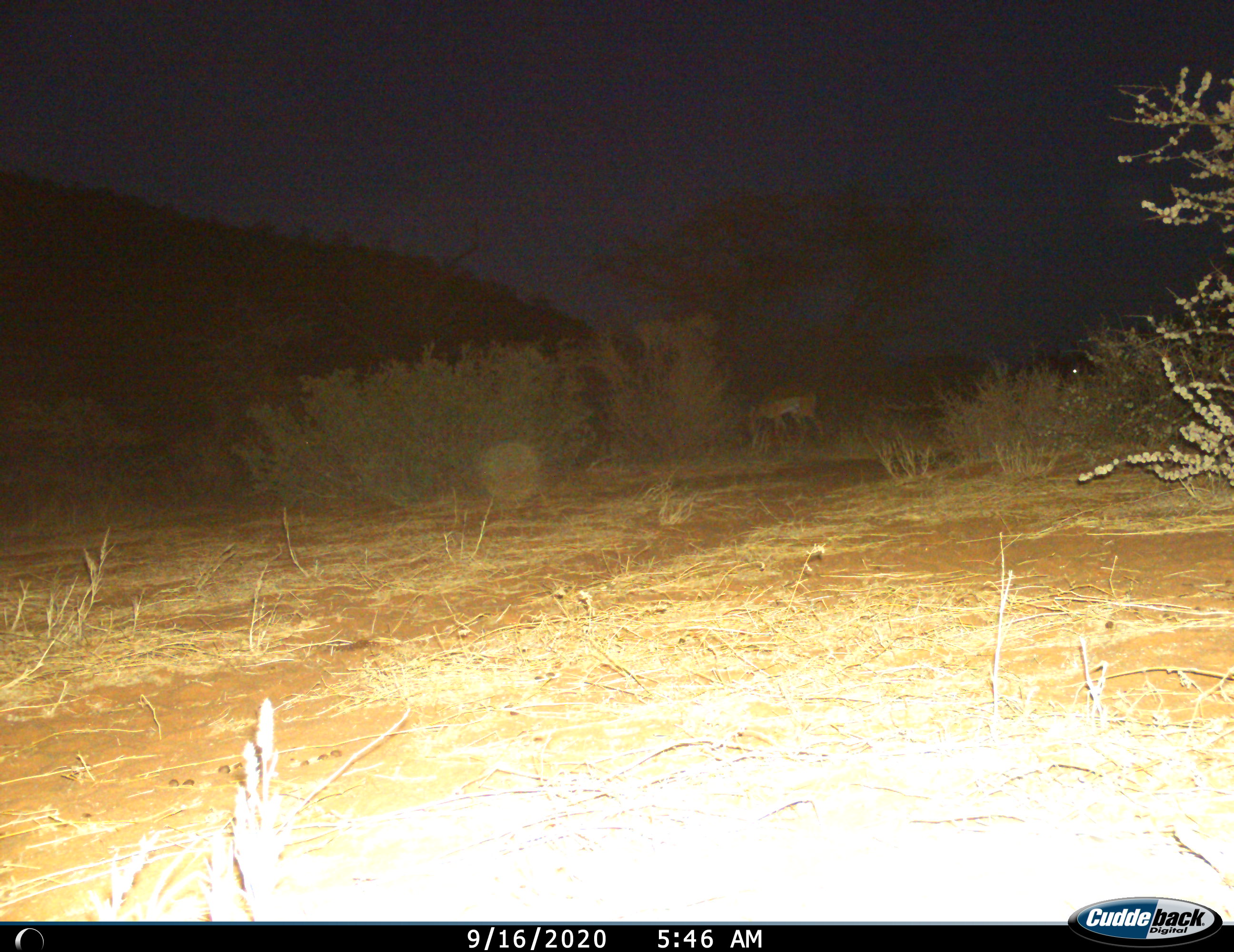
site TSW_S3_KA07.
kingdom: Animalia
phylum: Chordata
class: Mammalia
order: Artiodactyla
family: Bovidae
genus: Aepyceros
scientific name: Aepyceros melampus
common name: impala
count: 1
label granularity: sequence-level